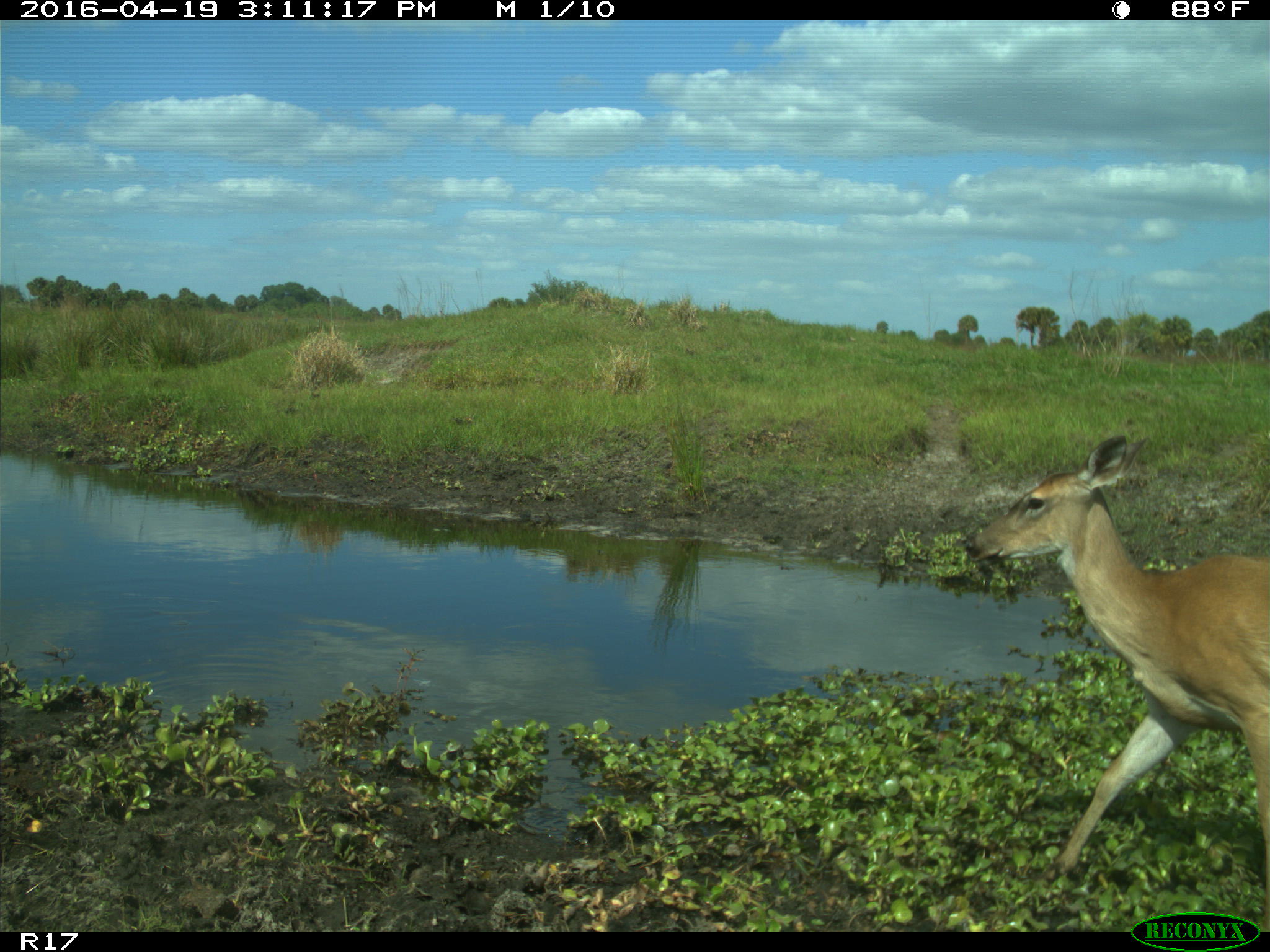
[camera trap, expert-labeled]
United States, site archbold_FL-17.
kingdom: Animalia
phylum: Chordata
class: Mammalia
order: Artiodactyla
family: Cervidae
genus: Odocoileus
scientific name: Odocoileus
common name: deer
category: unidentified deer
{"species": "unidentified deer (deer) (Odocoileus)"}